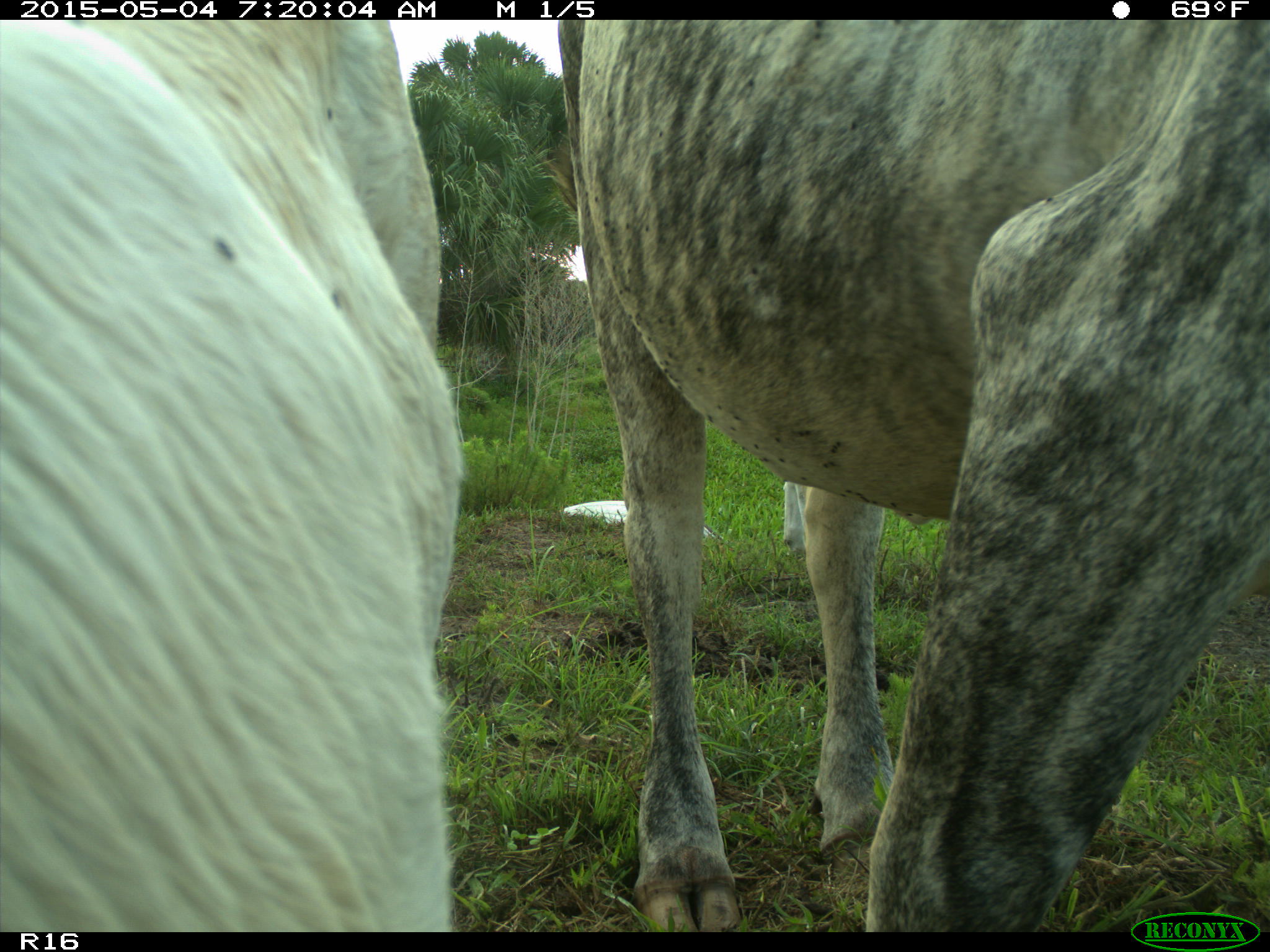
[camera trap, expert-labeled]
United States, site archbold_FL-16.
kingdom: Animalia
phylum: Chordata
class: Mammalia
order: Artiodactyla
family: Bovidae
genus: Bos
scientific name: Bos taurus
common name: domestic cow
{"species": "Bos taurus (domestic cow)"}